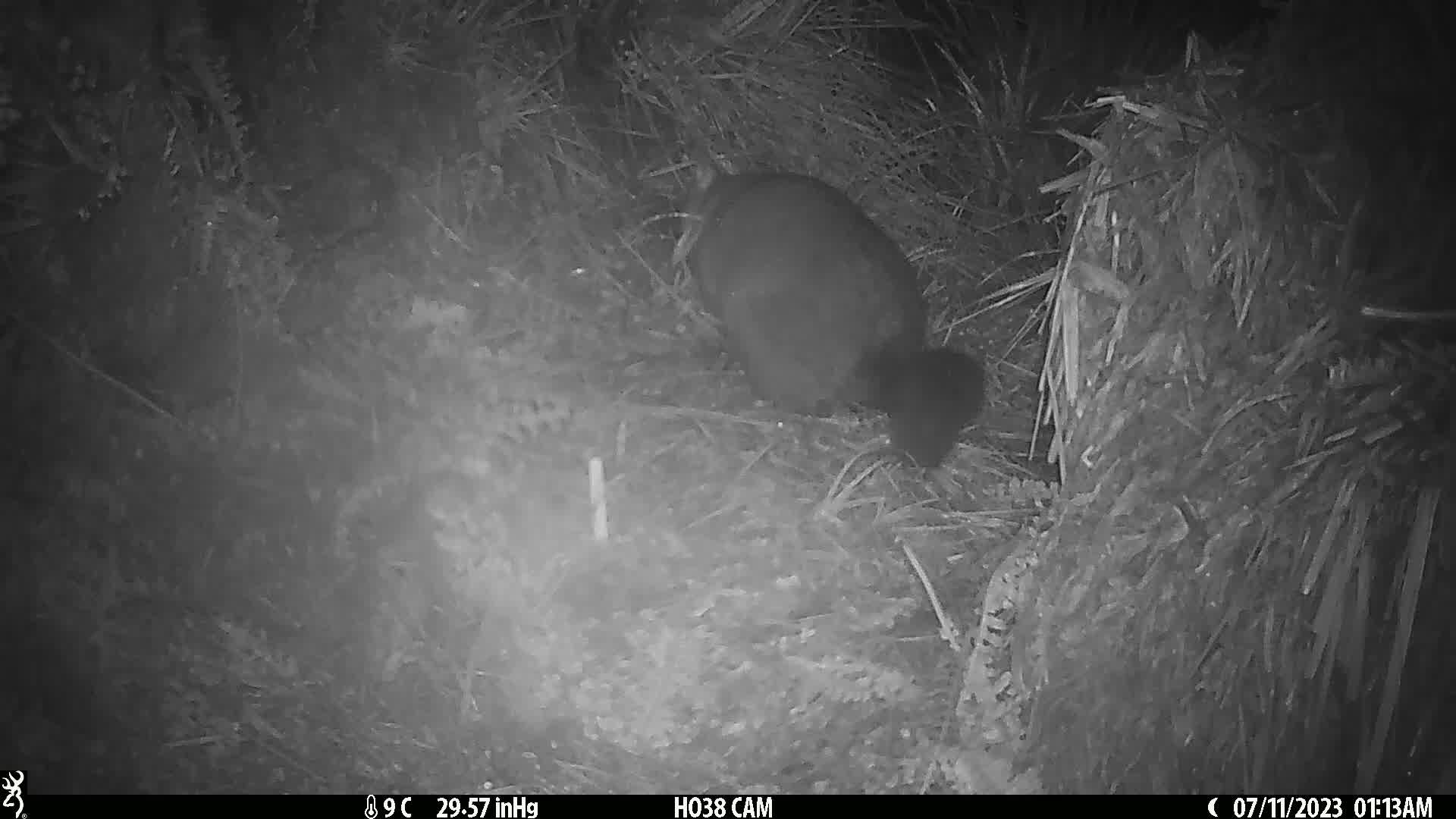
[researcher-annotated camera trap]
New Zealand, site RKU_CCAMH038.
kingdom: Animalia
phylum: Chordata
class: Mammalia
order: Diprotodontia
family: Phalangeridae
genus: Trichosurus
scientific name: Trichosurus vulpecula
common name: common brushtail possum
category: possum